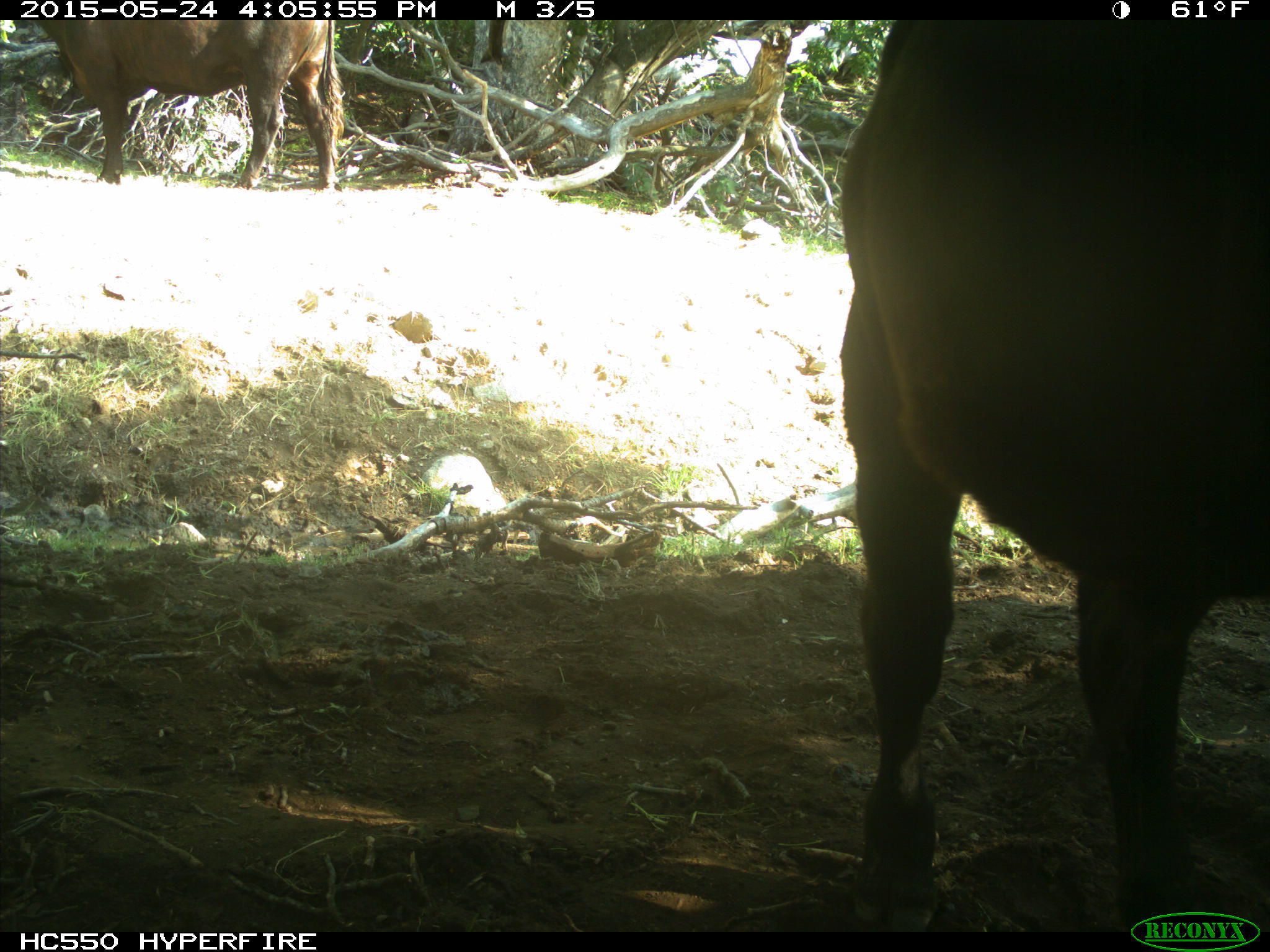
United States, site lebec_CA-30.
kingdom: Animalia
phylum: Chordata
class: Mammalia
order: Artiodactyla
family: Bovidae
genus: Bos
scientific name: Bos taurus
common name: domestic cow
Bos taurus (domestic cow).